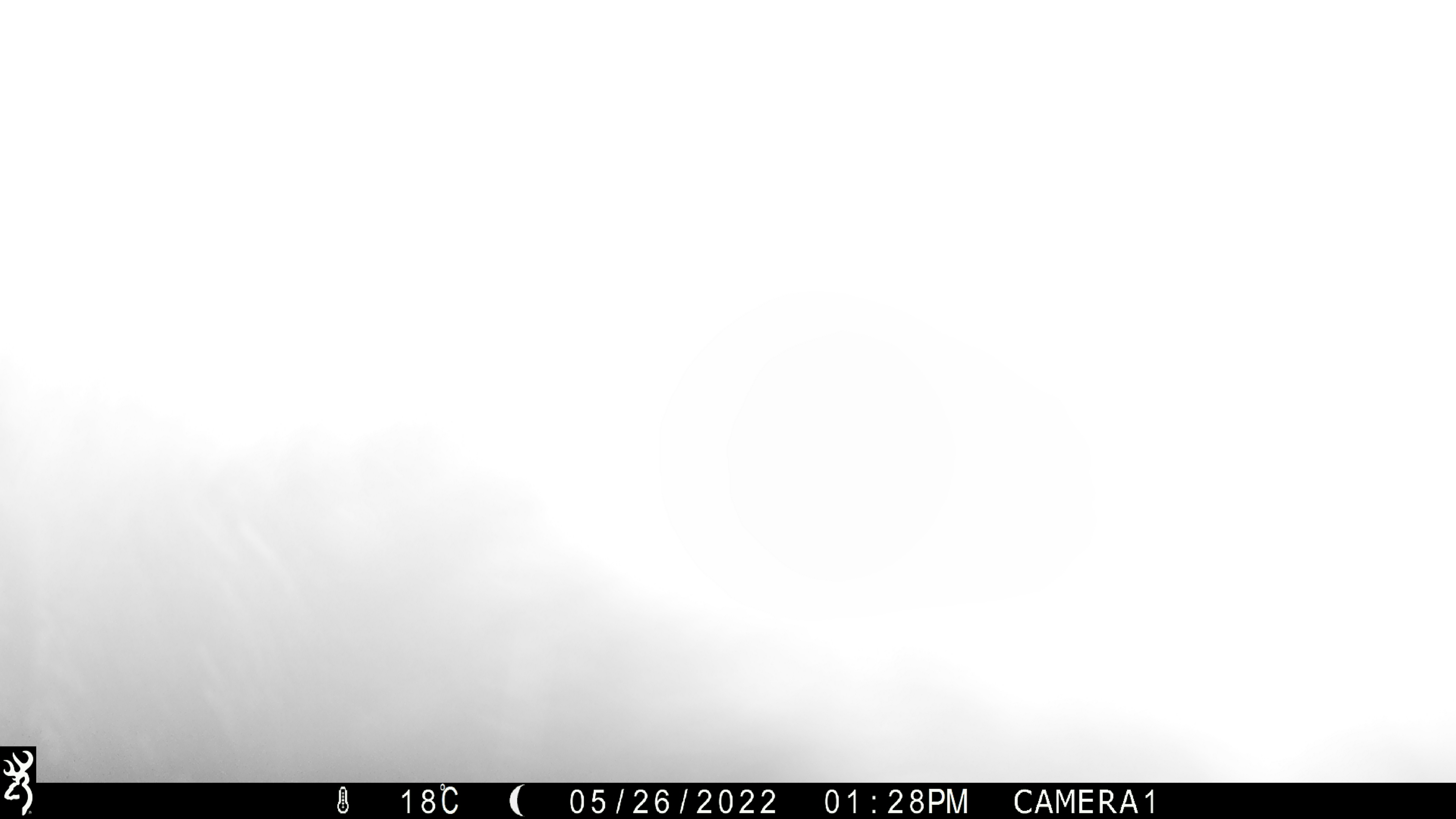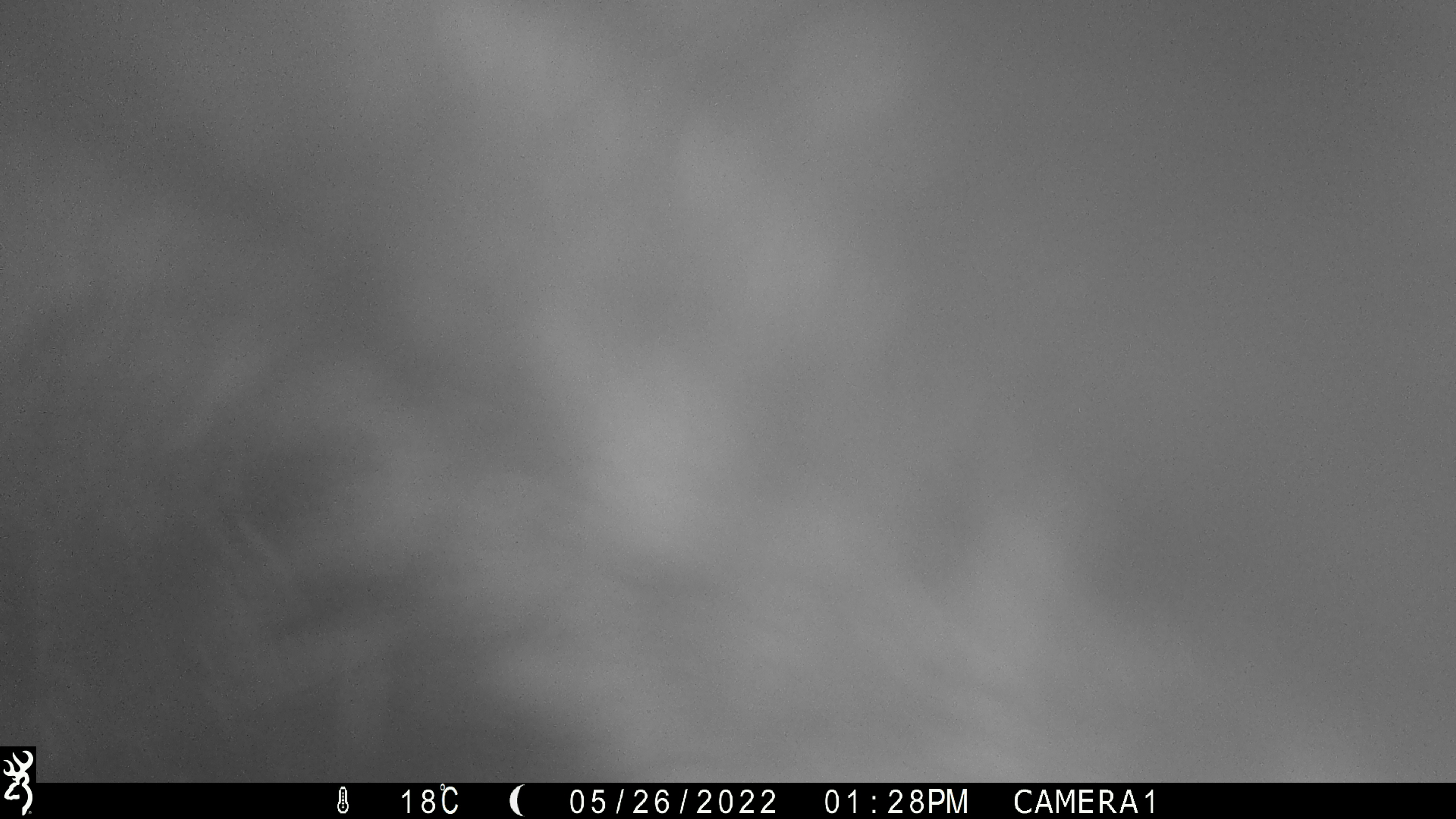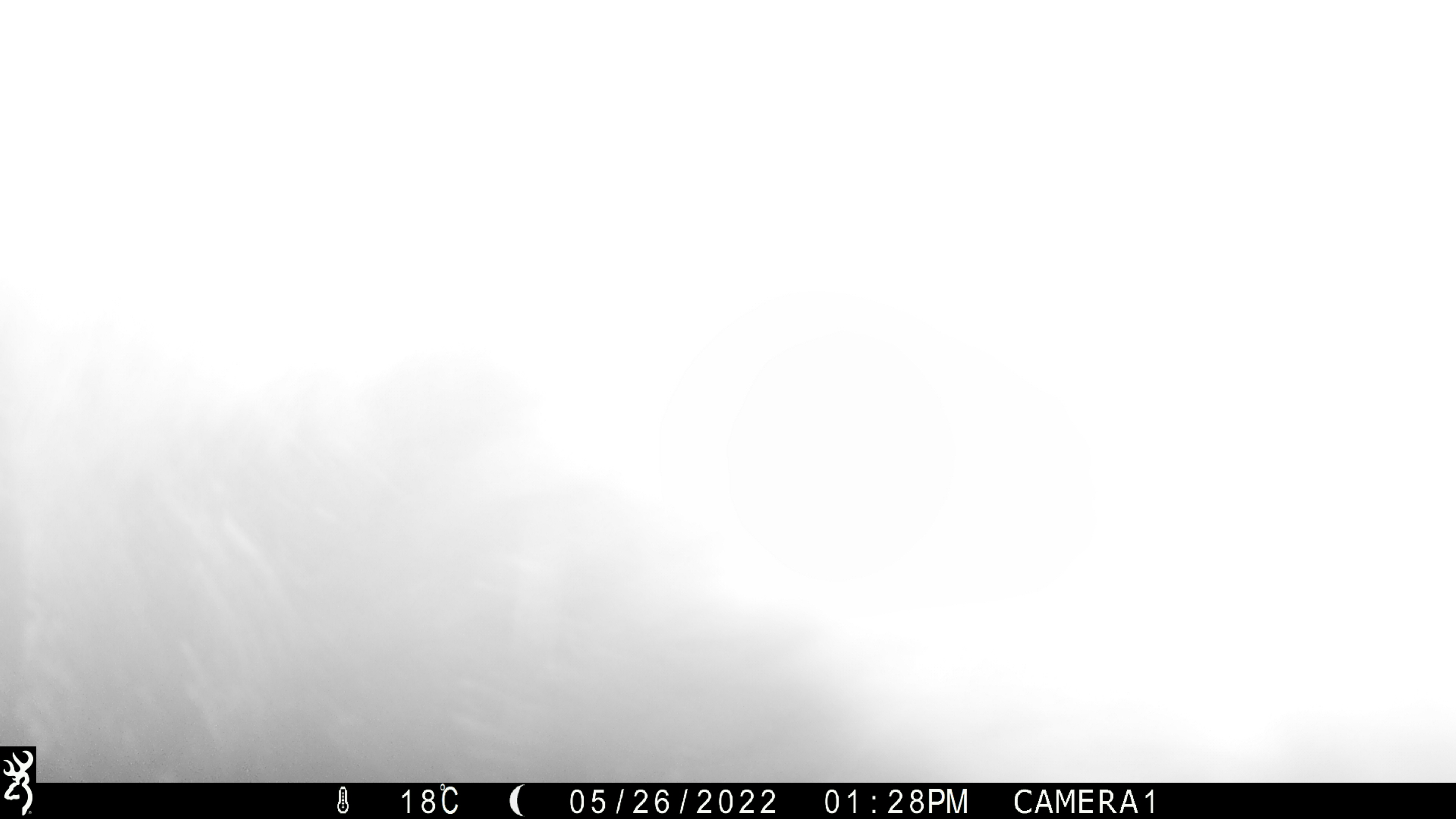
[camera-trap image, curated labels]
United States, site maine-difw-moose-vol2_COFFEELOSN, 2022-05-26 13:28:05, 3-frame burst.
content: unidentified animal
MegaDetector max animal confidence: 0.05